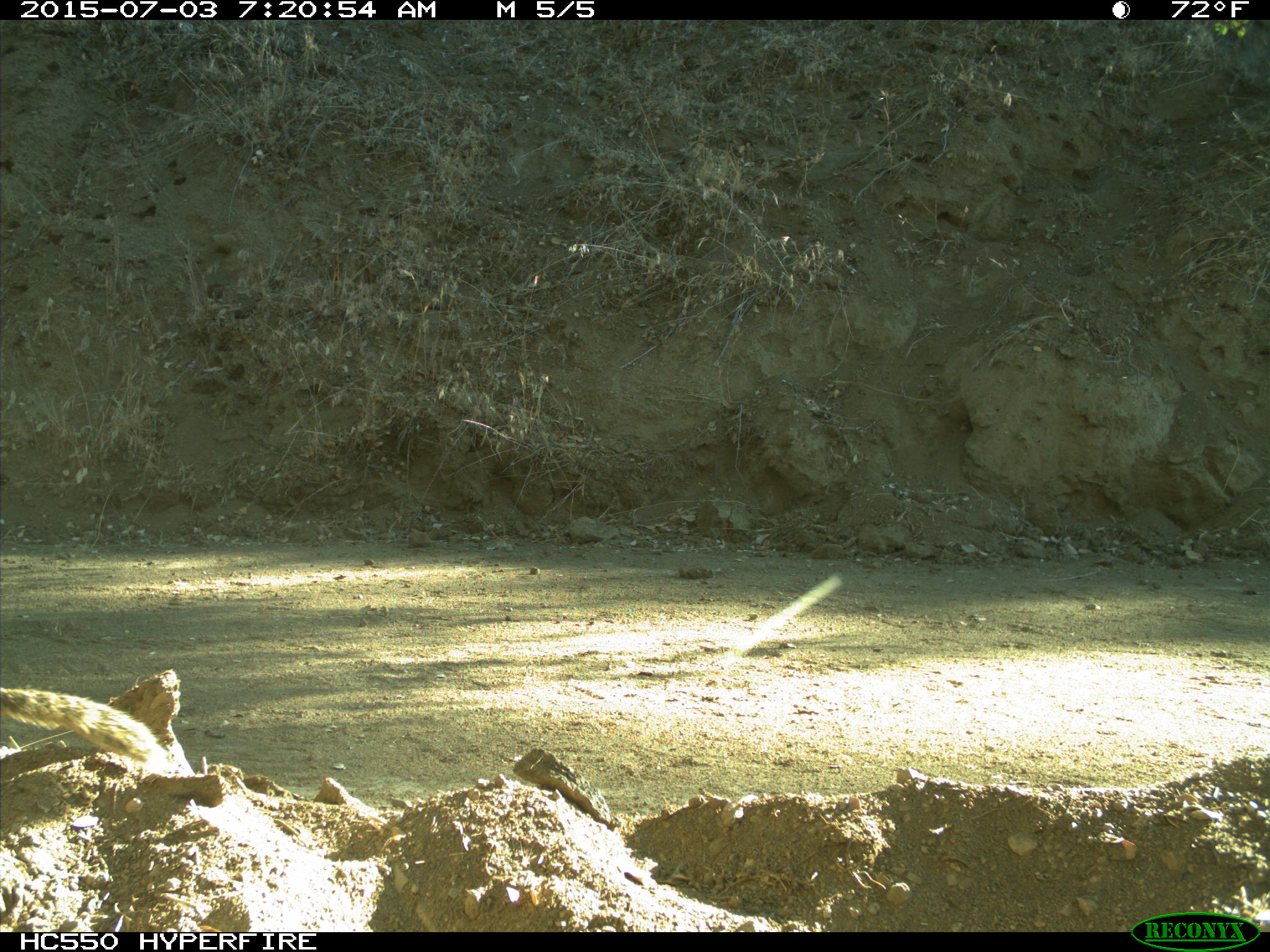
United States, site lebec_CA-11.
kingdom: Animalia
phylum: Chordata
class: Mammalia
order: Rodentia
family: Sciuridae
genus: Otospermophilus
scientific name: Otospermophilus beecheyi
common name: california ground squirrel